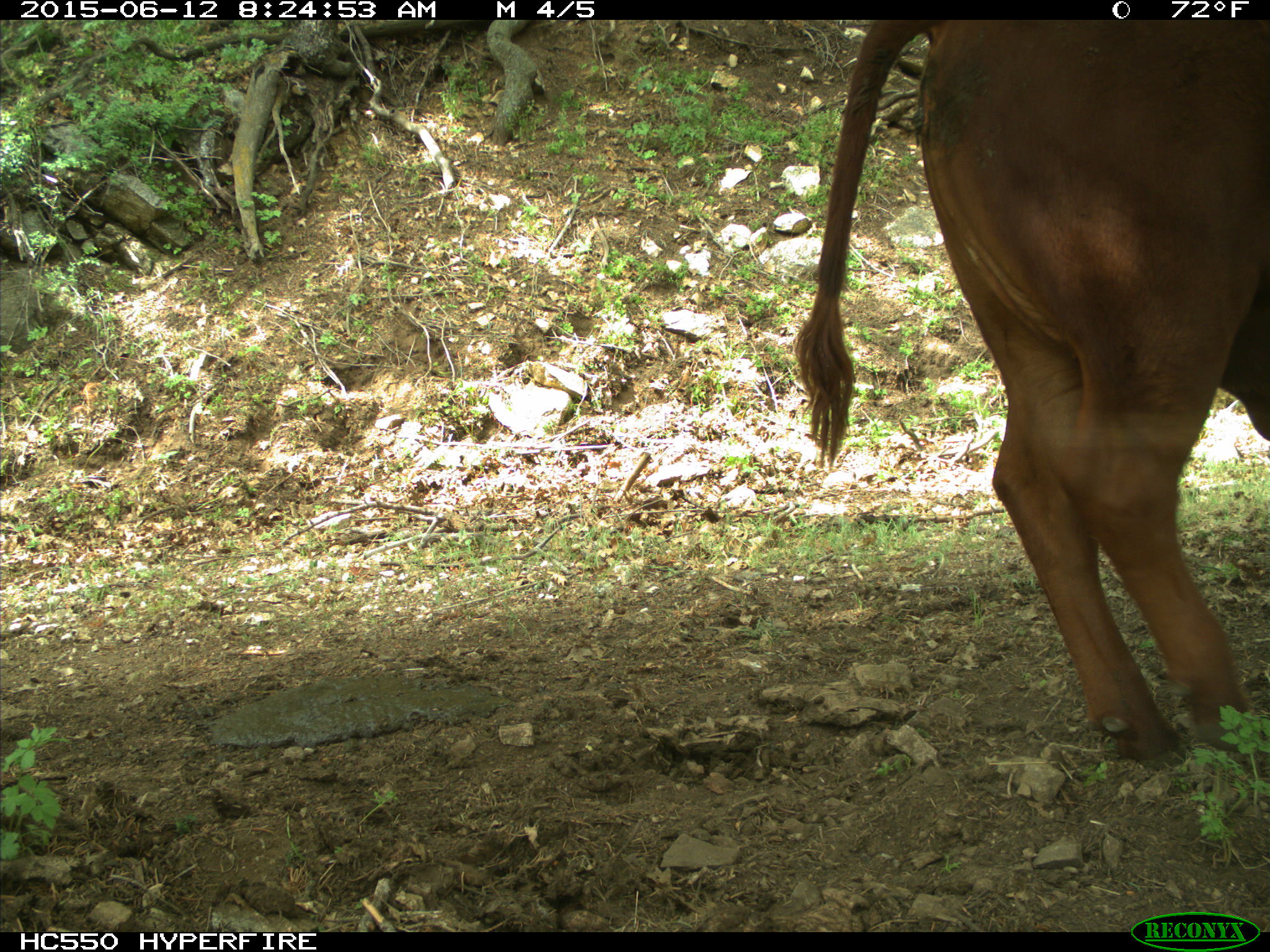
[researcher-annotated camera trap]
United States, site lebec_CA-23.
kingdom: Animalia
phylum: Chordata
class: Mammalia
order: Artiodactyla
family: Bovidae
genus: Bos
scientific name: Bos taurus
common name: domestic cow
Bos taurus (domestic cow).